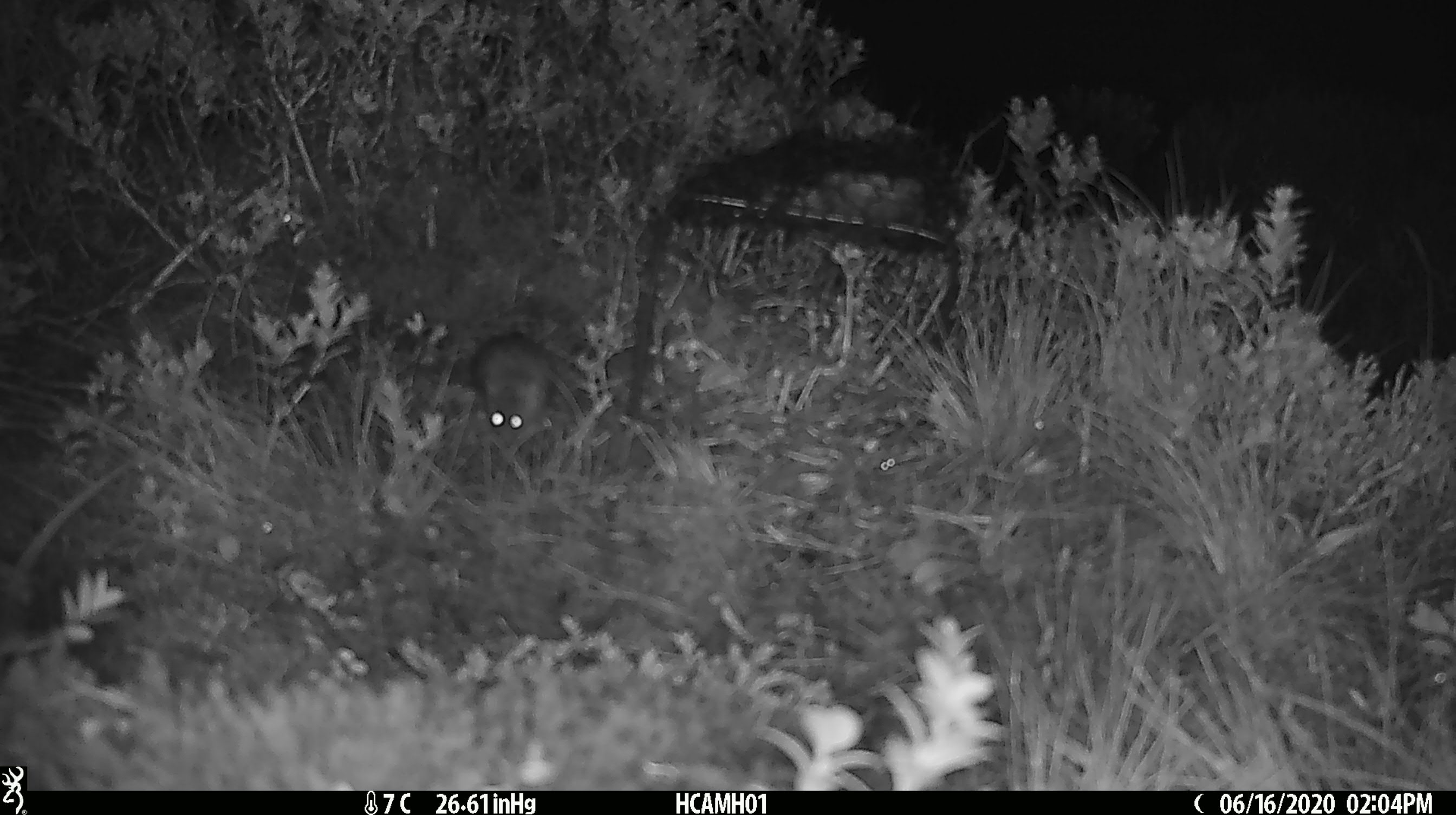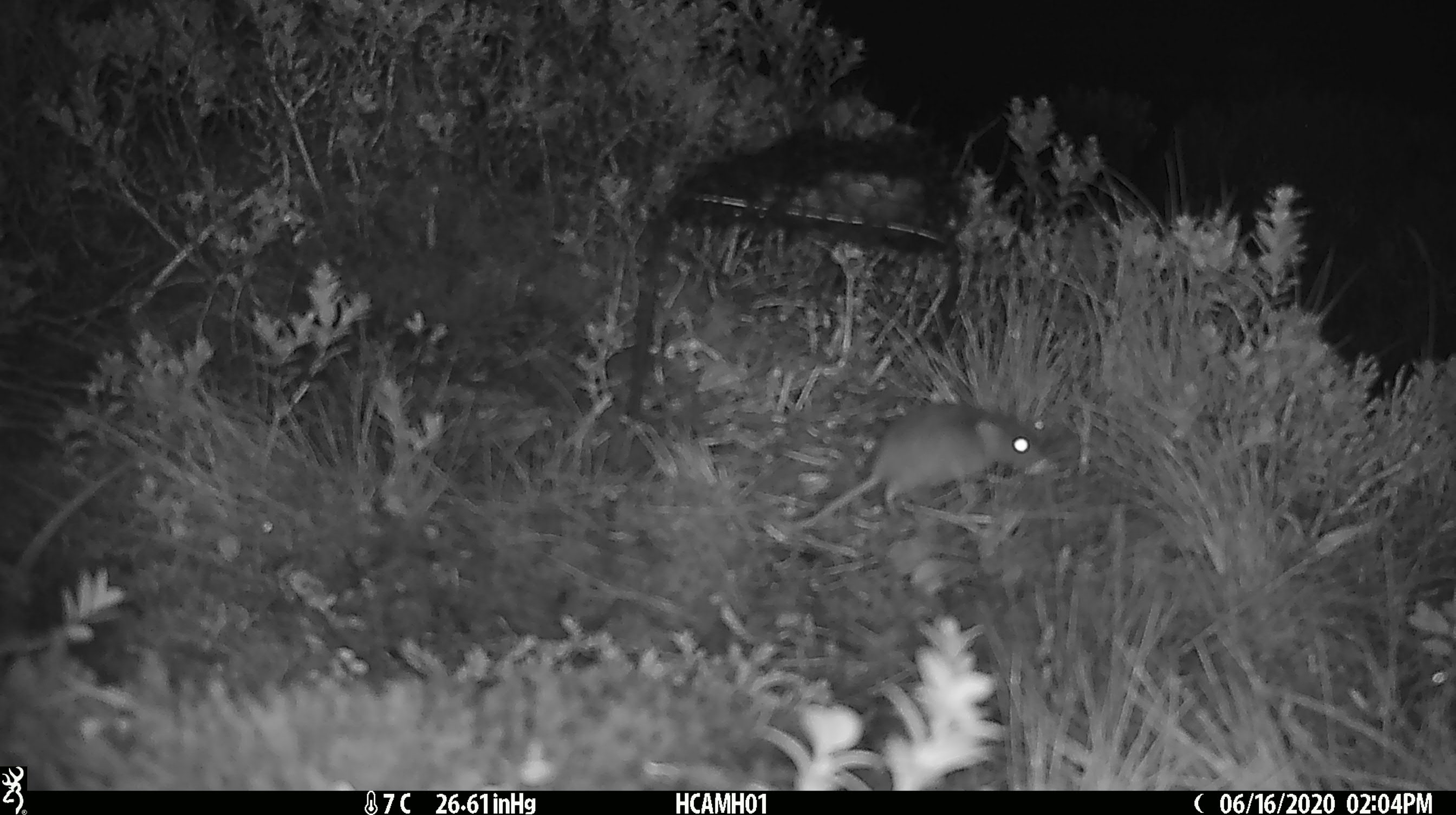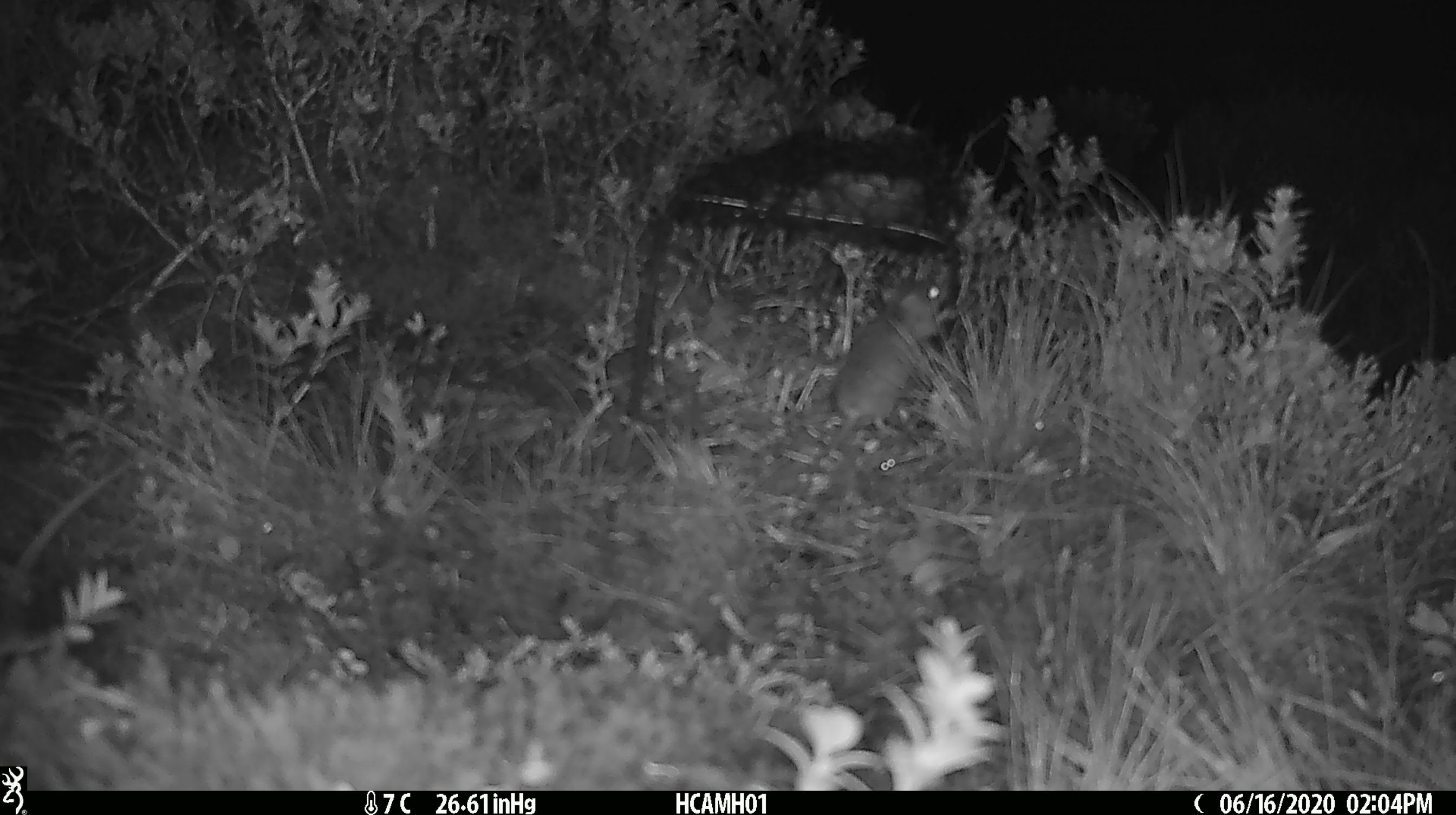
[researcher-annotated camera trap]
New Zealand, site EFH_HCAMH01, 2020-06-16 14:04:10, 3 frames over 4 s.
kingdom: Animalia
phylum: Chordata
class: Mammalia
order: Rodentia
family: Muridae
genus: Mus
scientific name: Mus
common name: mouse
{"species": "mouse (Mus)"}